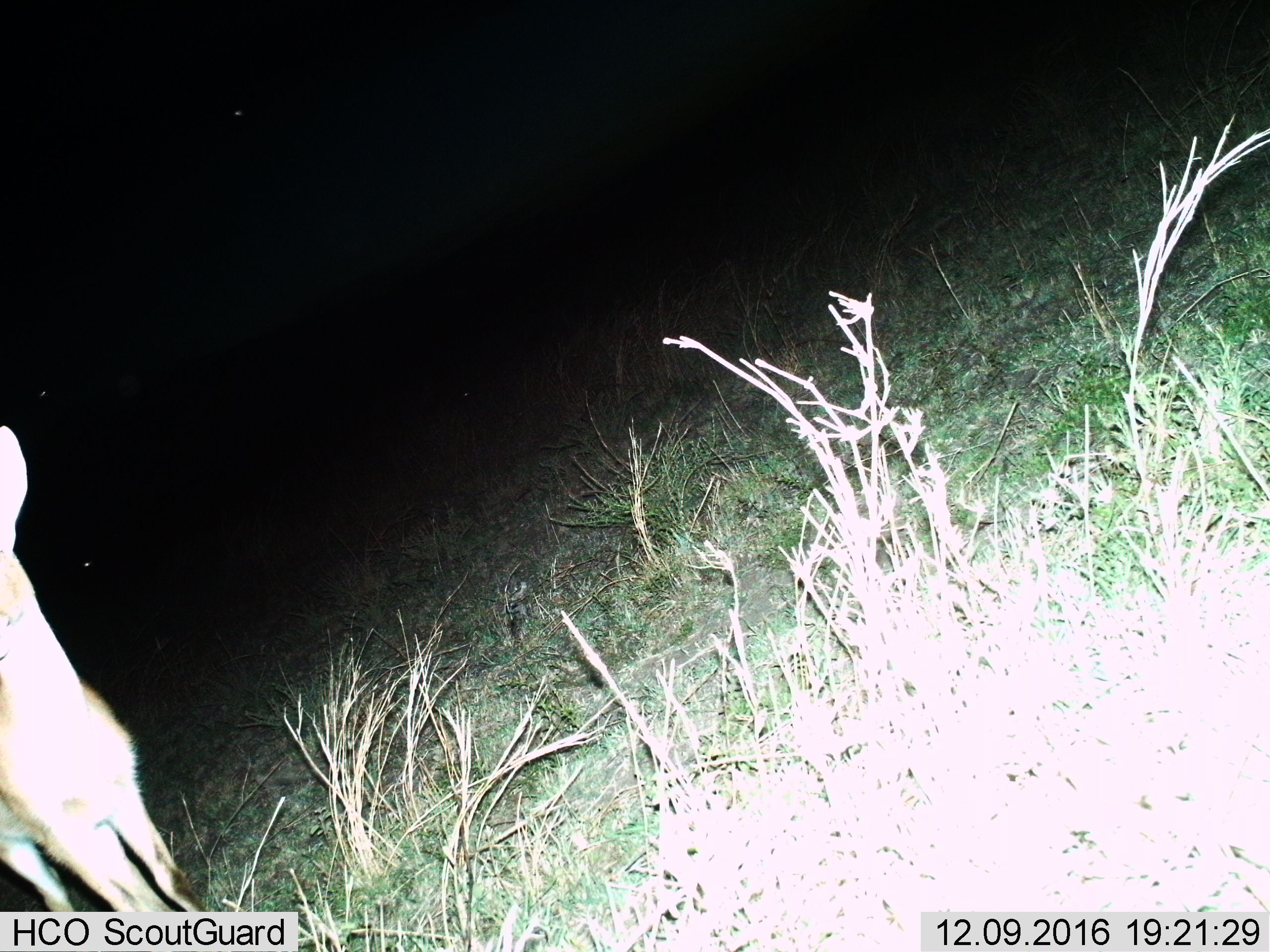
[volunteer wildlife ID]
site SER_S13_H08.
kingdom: Animalia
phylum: Chordata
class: Mammalia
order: Artiodactyla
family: Bovidae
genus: Redunca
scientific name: Redunca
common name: reedbuck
Reedbuck (Redunca), count 1. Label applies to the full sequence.